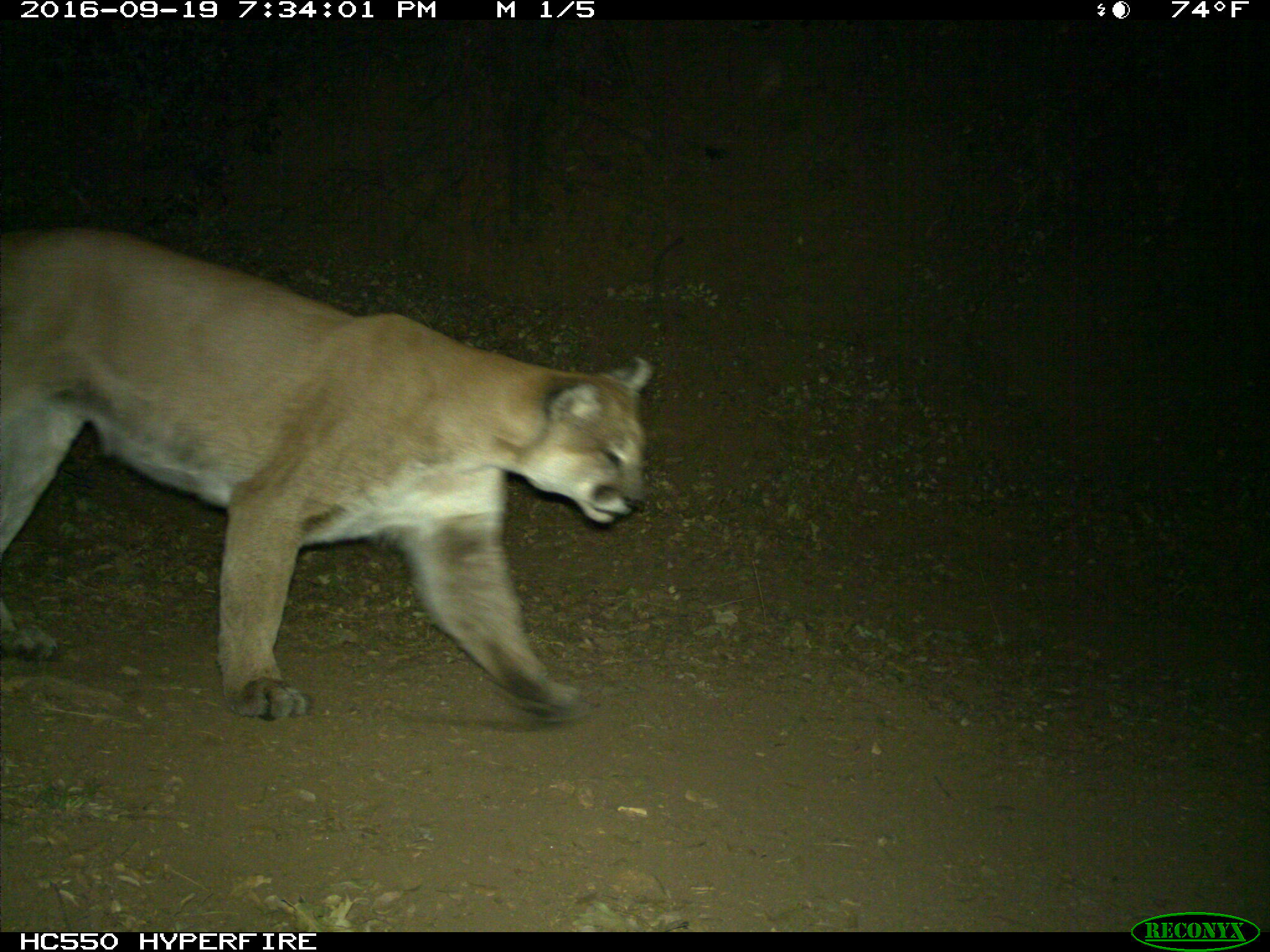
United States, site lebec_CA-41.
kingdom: Animalia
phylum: Chordata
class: Mammalia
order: Carnivora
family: Felidae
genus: Puma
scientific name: Puma concolor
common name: mountain lion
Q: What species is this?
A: Puma concolor (mountain lion).